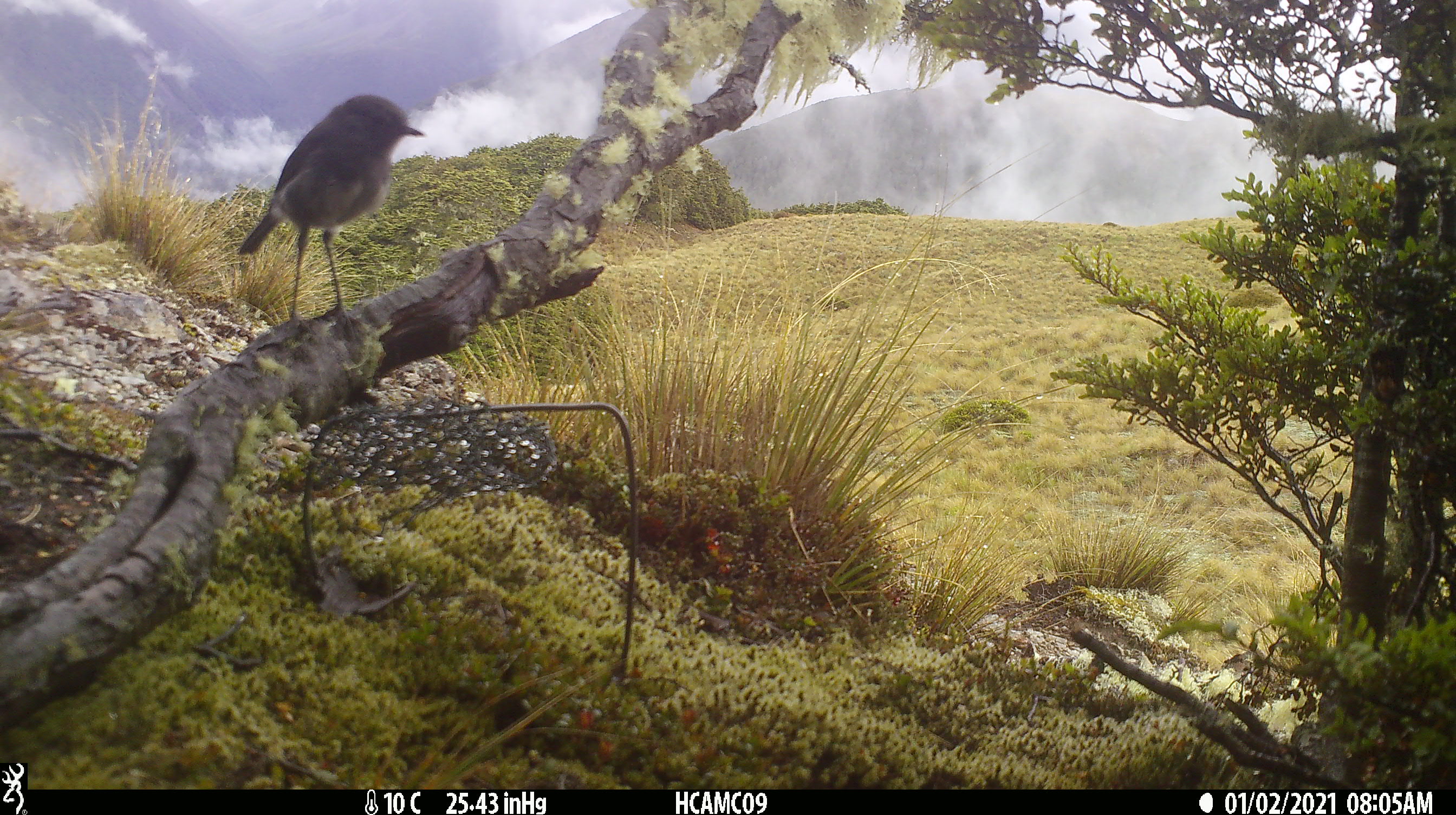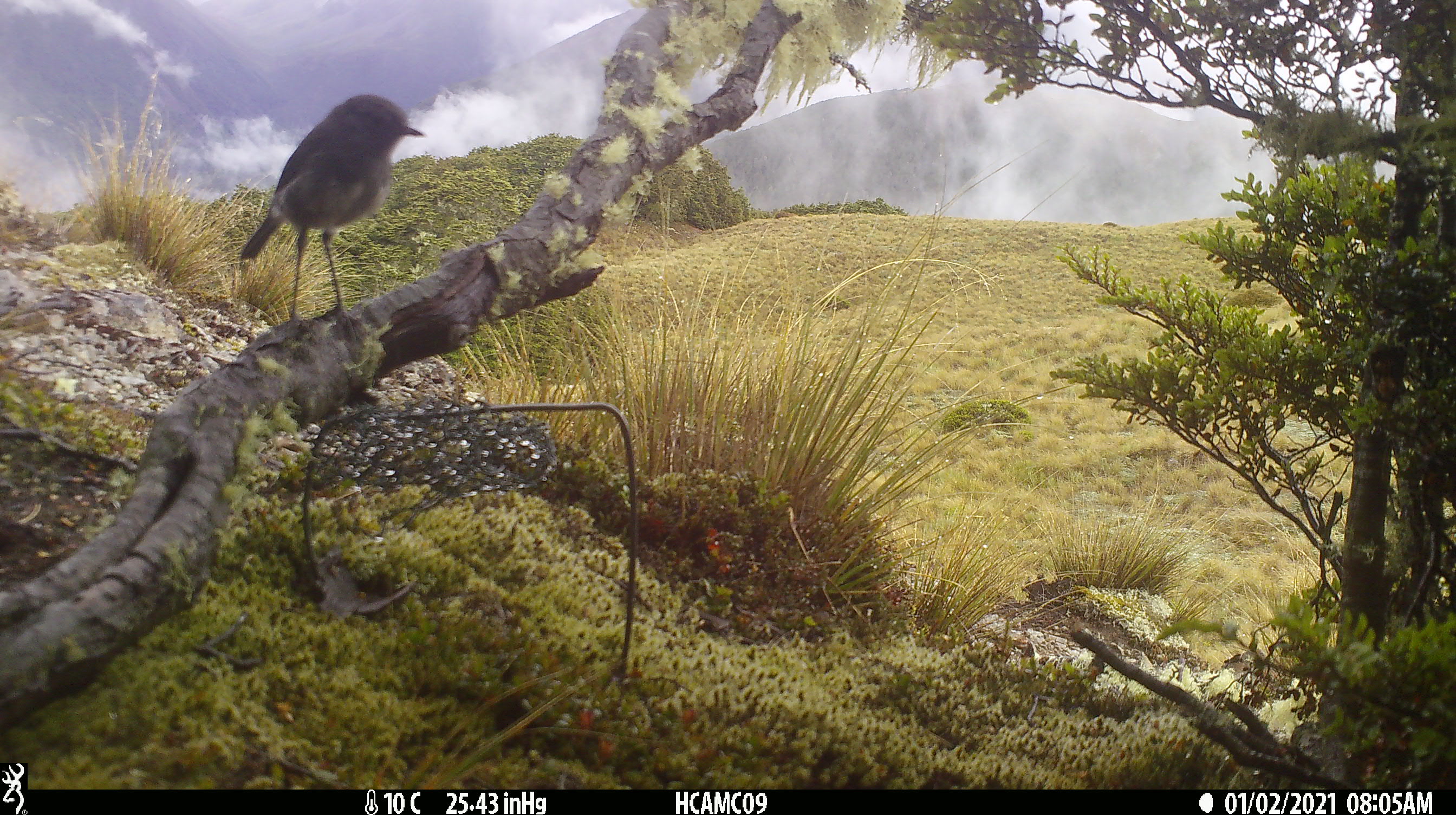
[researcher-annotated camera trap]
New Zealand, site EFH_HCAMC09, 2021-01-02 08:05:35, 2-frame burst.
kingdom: Animalia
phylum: Chordata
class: Aves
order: Passeriformes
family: Petroicidae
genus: Petroica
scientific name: Petroica australis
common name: new zealand robin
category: robin